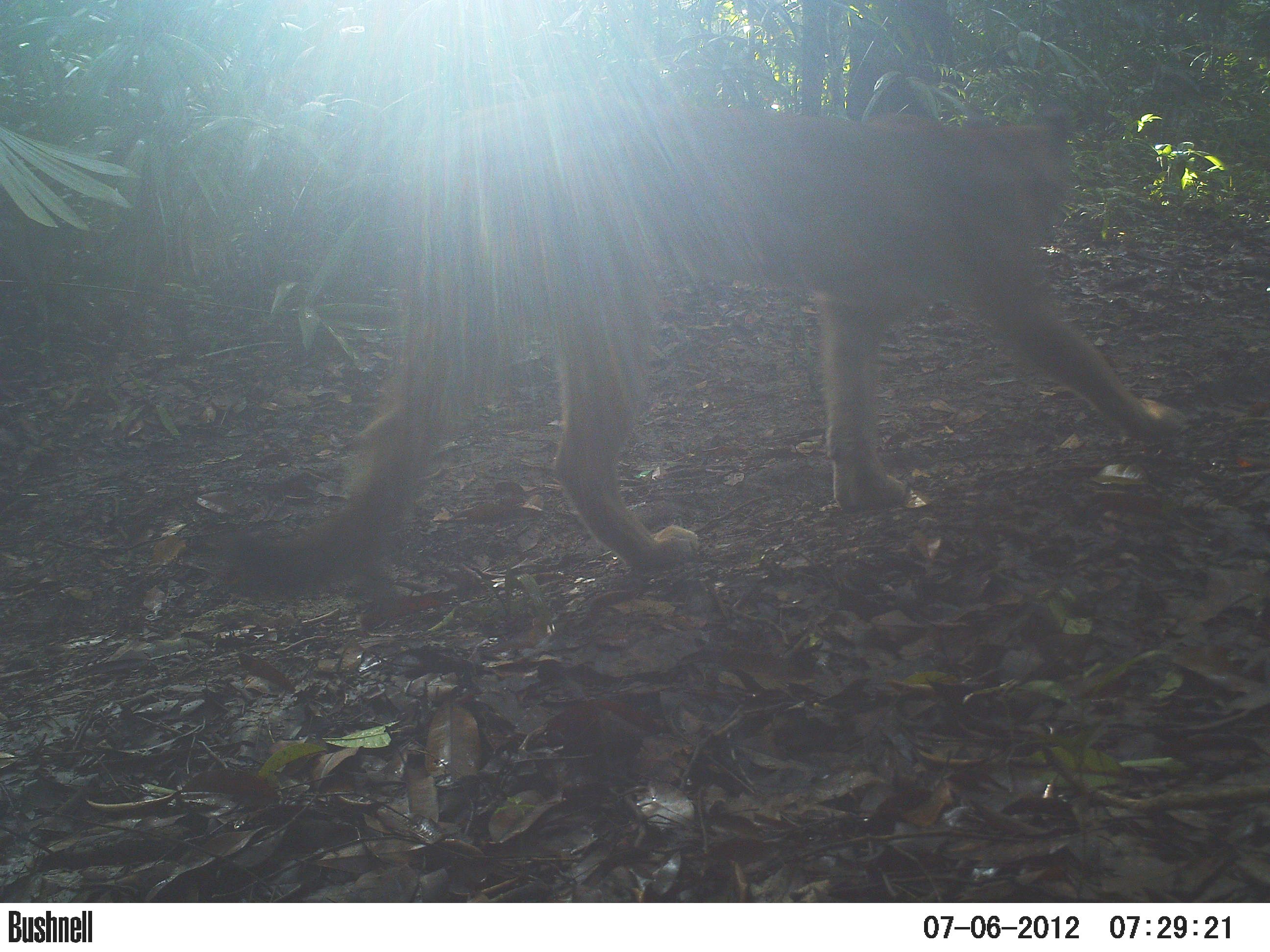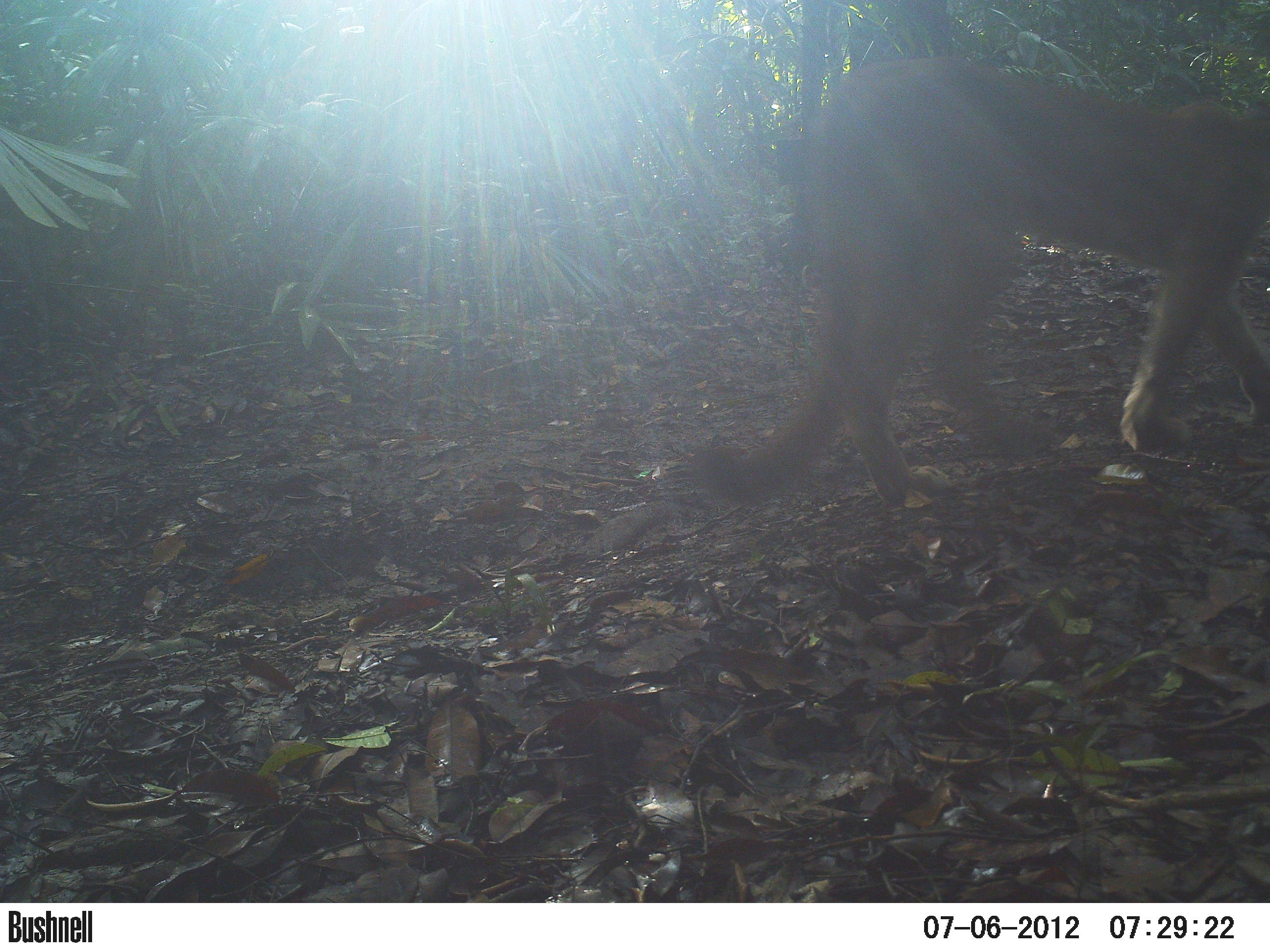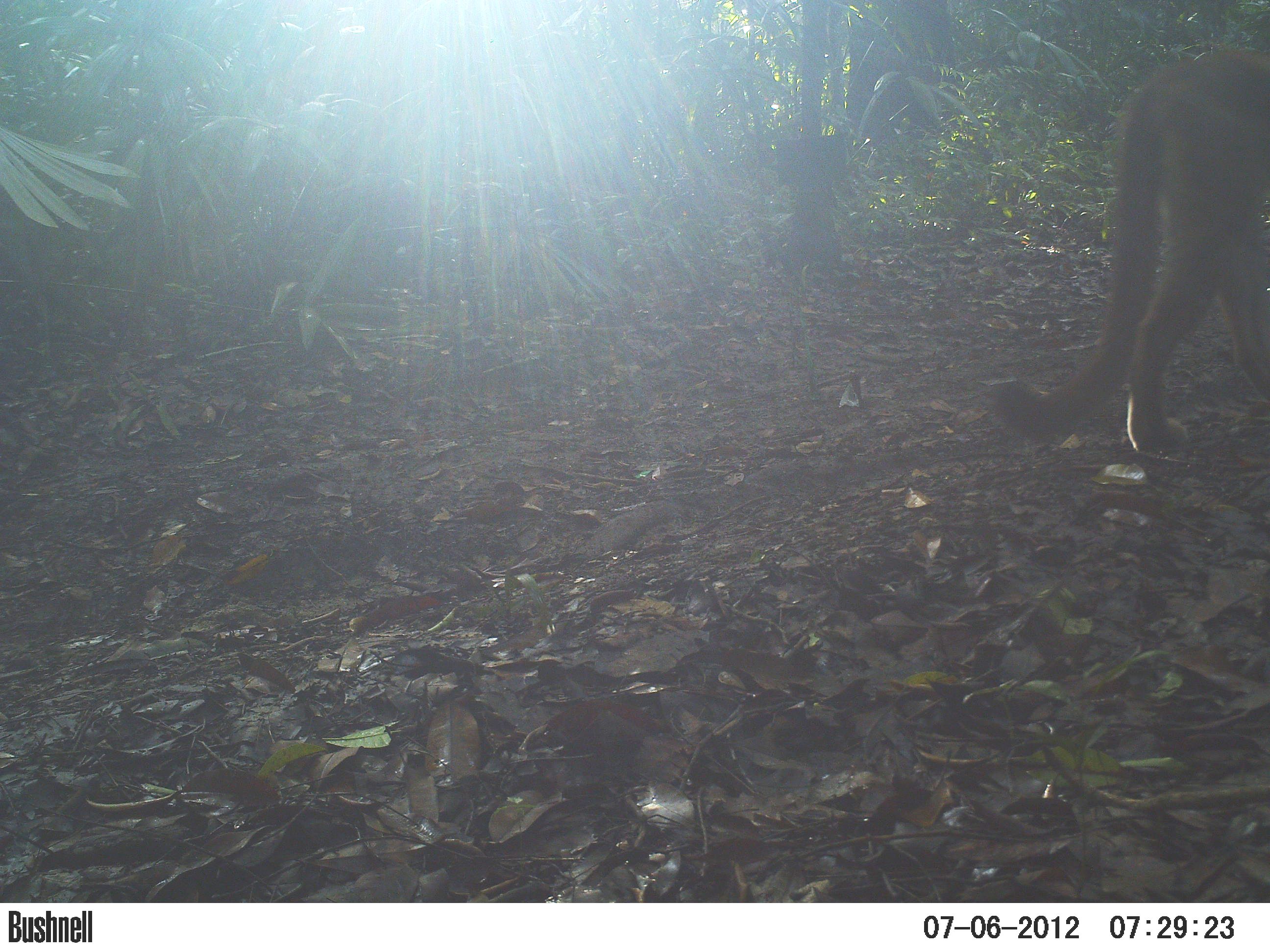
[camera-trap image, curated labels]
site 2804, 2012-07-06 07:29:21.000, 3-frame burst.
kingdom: Animalia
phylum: Chordata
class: Mammalia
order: Carnivora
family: Felidae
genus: Puma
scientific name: Puma concolor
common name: mountain lion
Puma concolor (mountain lion), count 1, age adult.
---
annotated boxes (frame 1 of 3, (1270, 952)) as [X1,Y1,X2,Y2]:
puma concolor: [191,96,1192,620]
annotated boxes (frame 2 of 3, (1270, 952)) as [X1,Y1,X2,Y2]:
puma concolor: [681,52,1270,512]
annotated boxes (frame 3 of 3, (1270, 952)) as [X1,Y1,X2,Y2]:
puma concolor: [984,44,1270,459]